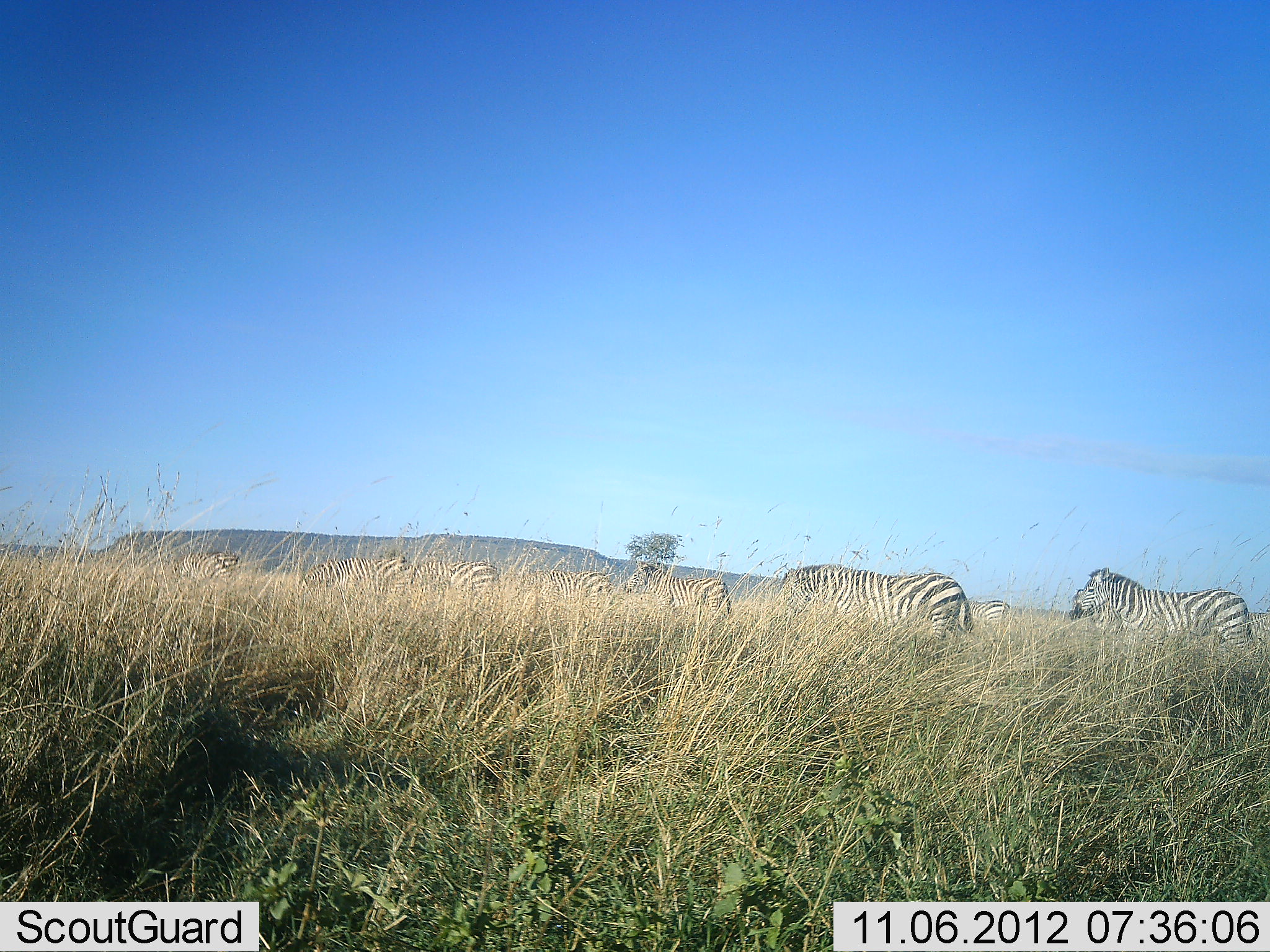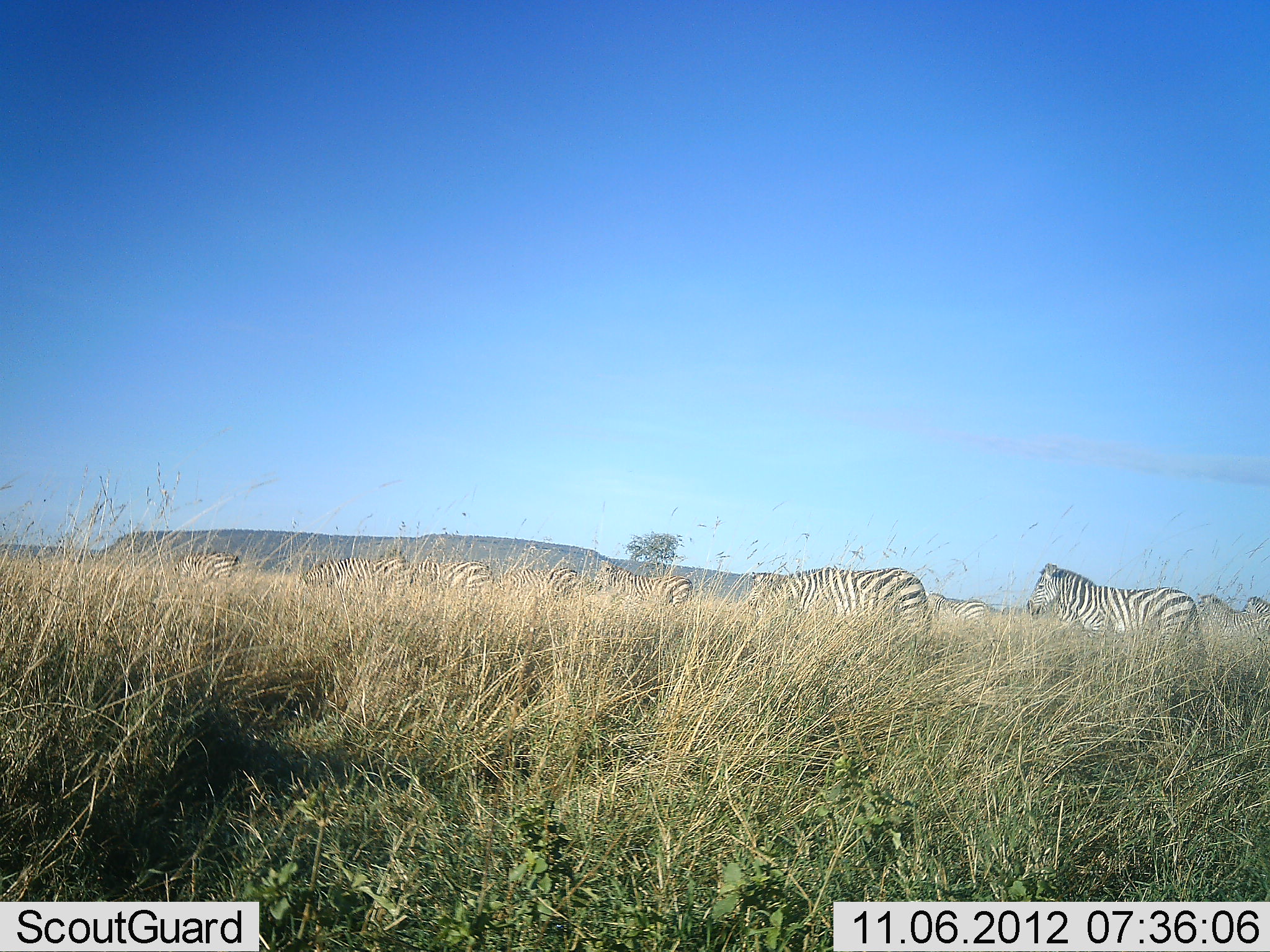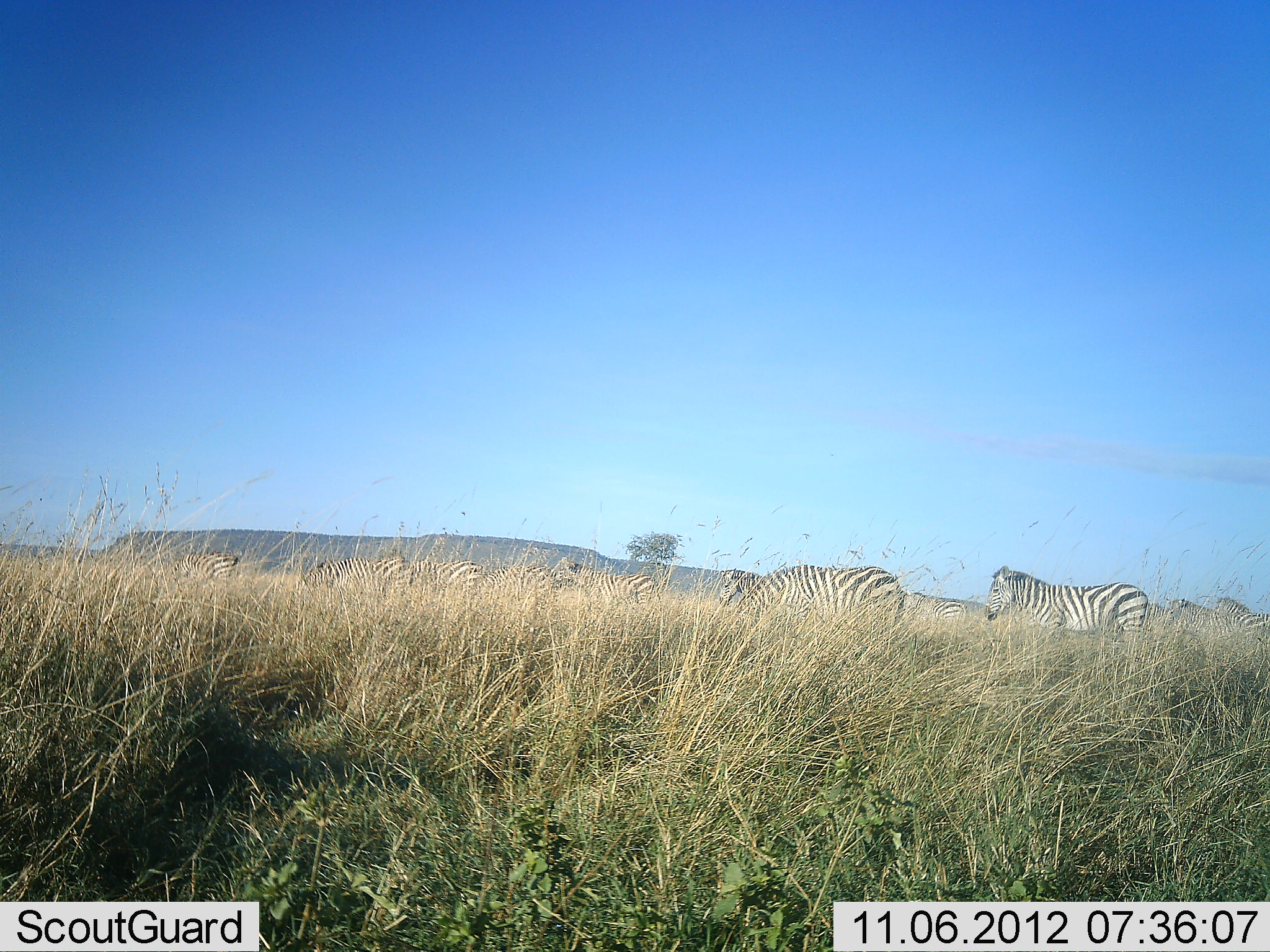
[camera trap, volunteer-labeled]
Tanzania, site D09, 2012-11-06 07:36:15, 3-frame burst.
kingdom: Animalia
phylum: Chordata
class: Mammalia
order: Perissodactyla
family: Equidae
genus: Equus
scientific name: Equus quagga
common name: plains zebra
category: zebra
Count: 11-50.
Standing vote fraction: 10%.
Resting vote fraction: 0%.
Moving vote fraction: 90%.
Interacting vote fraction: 0%.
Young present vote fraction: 0%.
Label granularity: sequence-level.